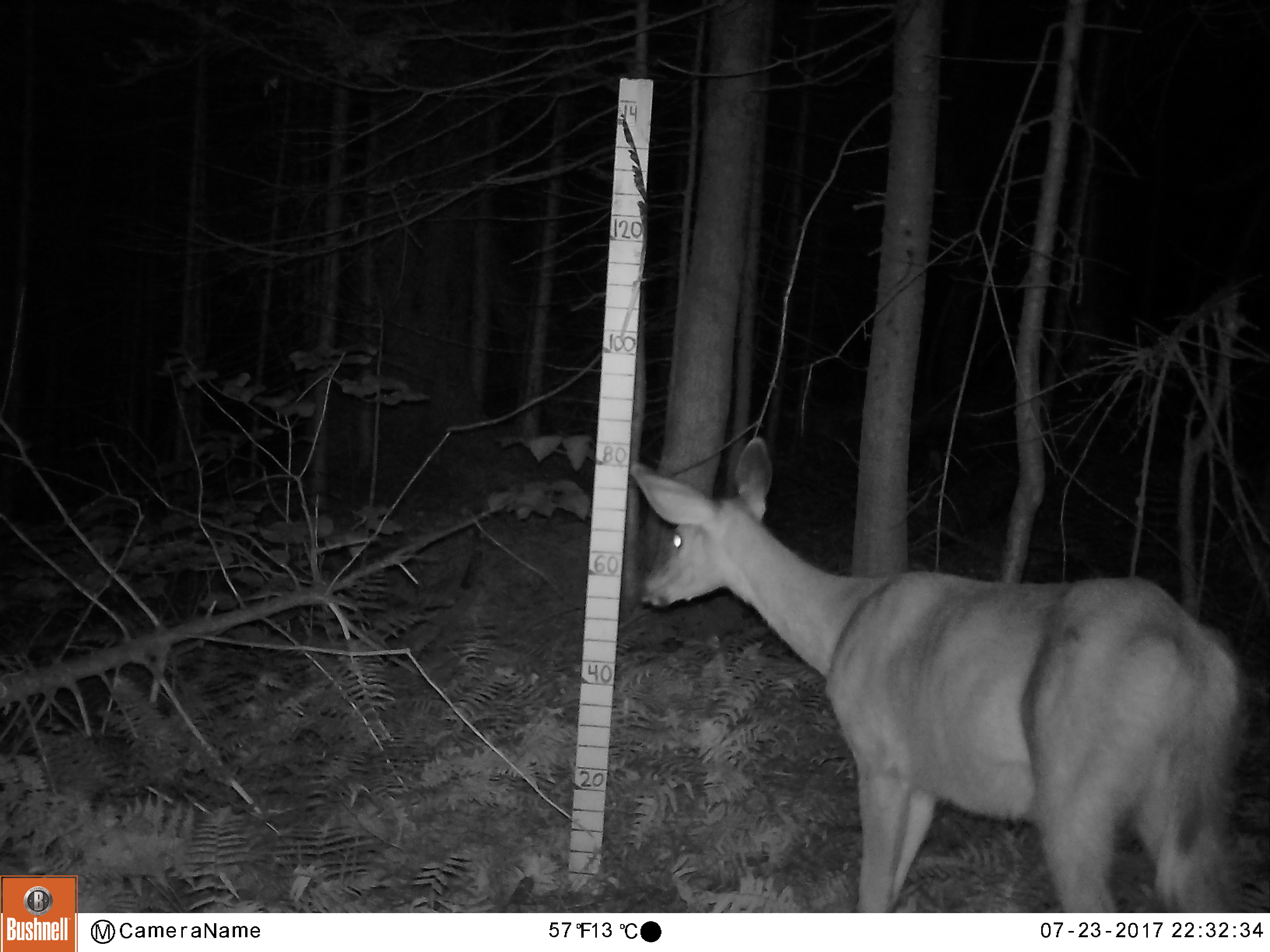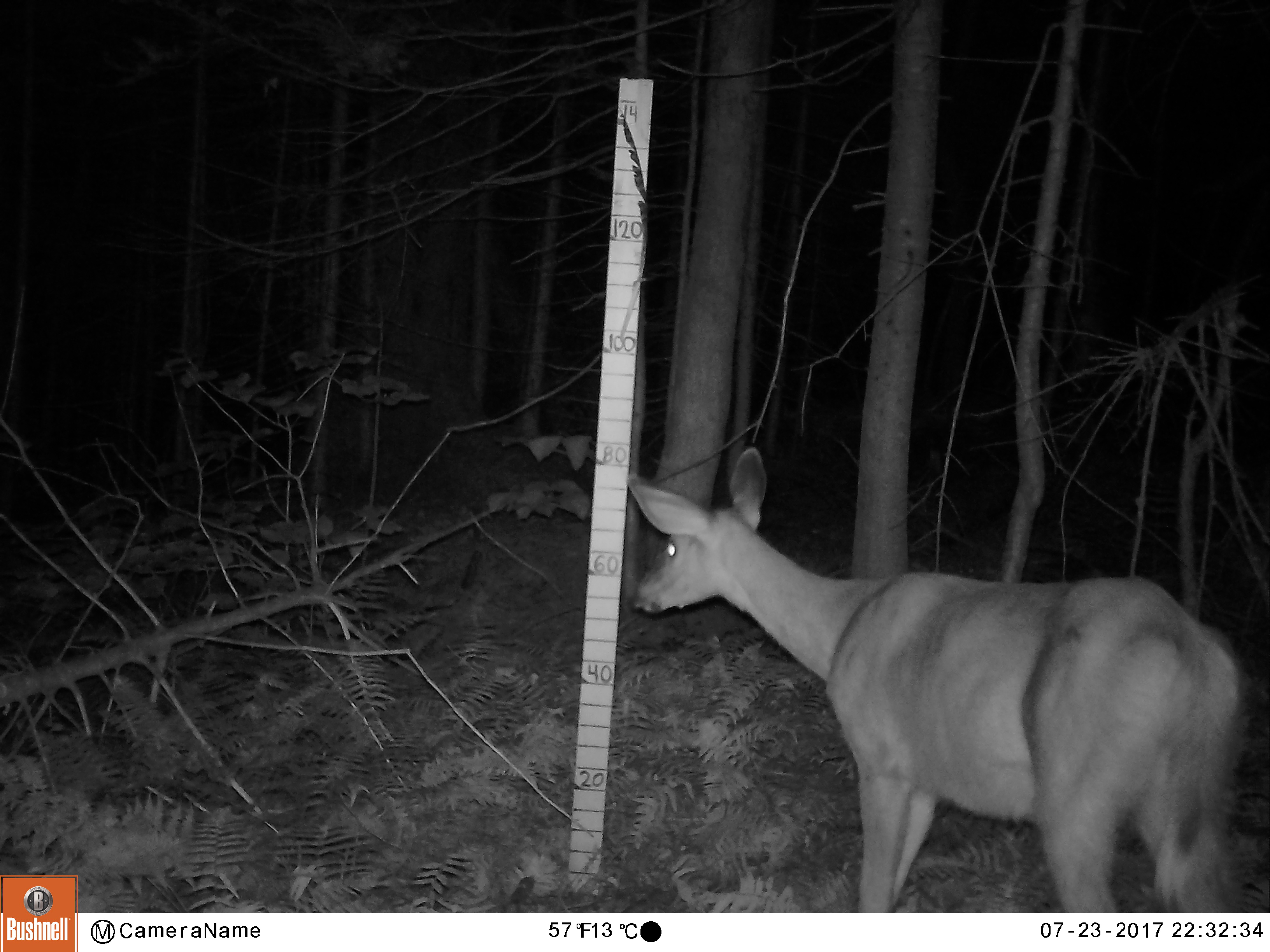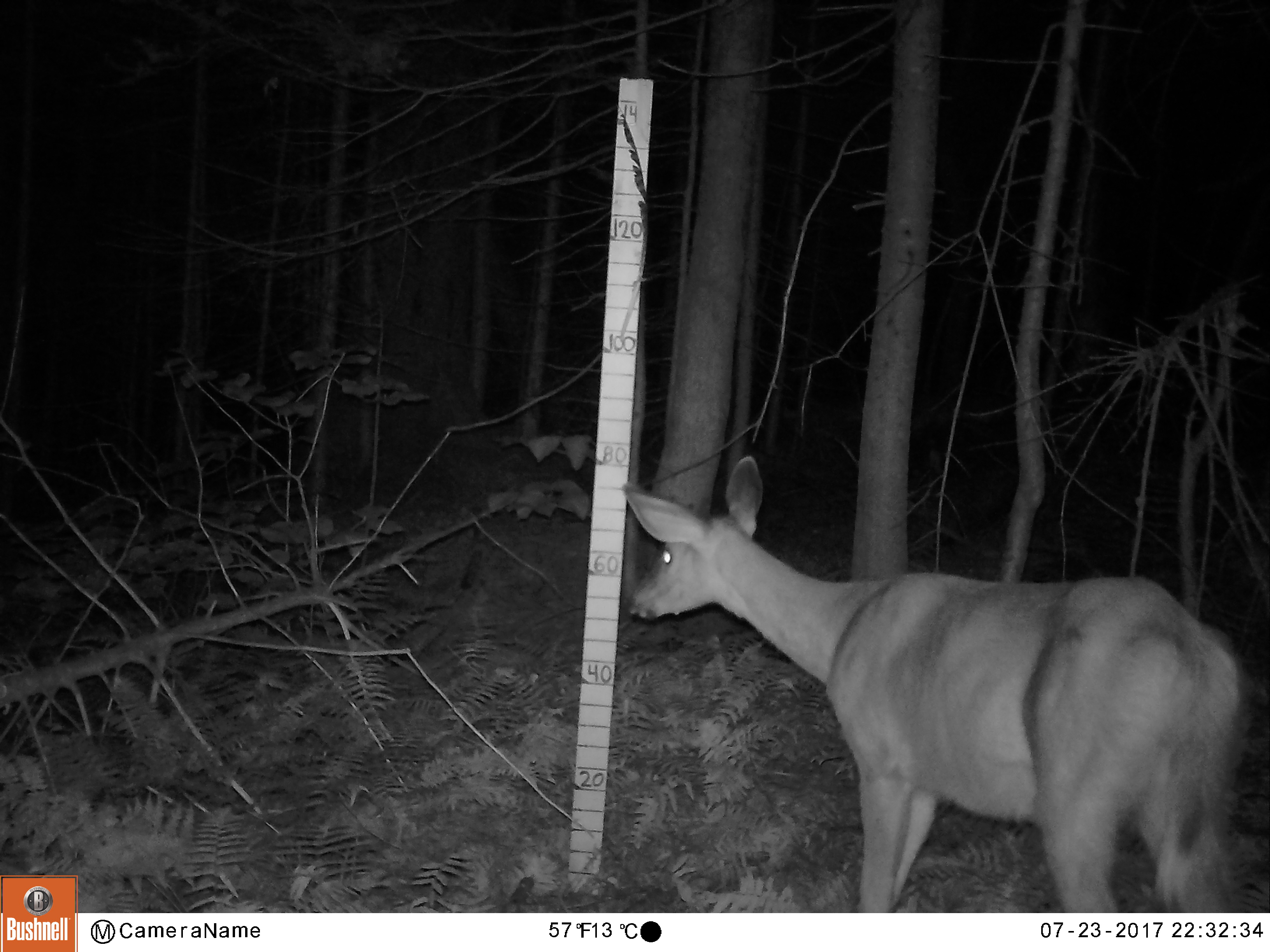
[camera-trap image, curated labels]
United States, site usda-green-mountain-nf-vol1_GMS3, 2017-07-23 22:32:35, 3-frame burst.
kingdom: Animalia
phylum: Chordata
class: Mammalia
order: Artiodactyla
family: Cervidae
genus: Odocoileus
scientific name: Odocoileus virginianus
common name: white-tailed deer